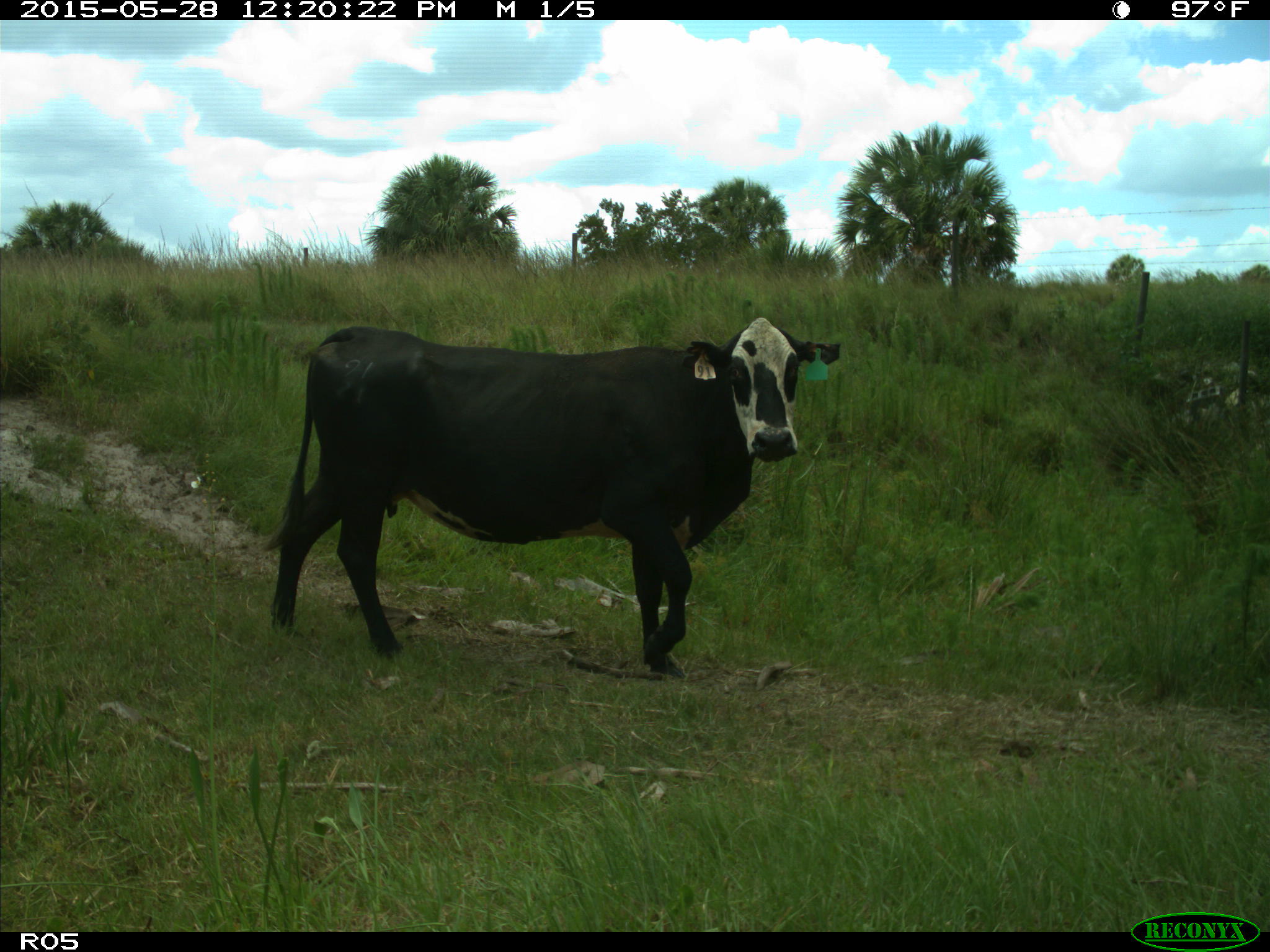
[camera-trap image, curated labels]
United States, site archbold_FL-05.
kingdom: Animalia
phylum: Chordata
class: Mammalia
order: Artiodactyla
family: Bovidae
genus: Bos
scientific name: Bos taurus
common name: domestic cow